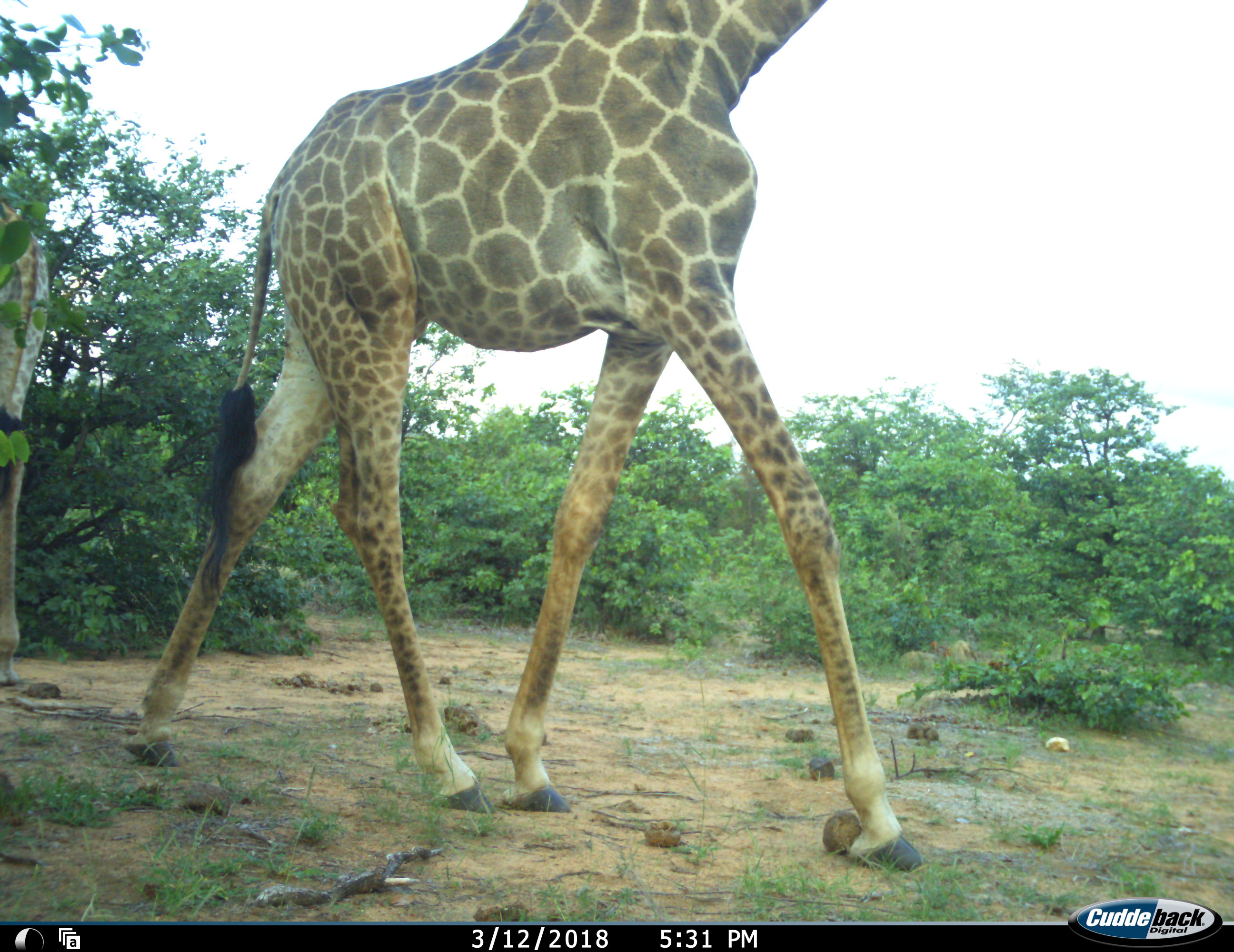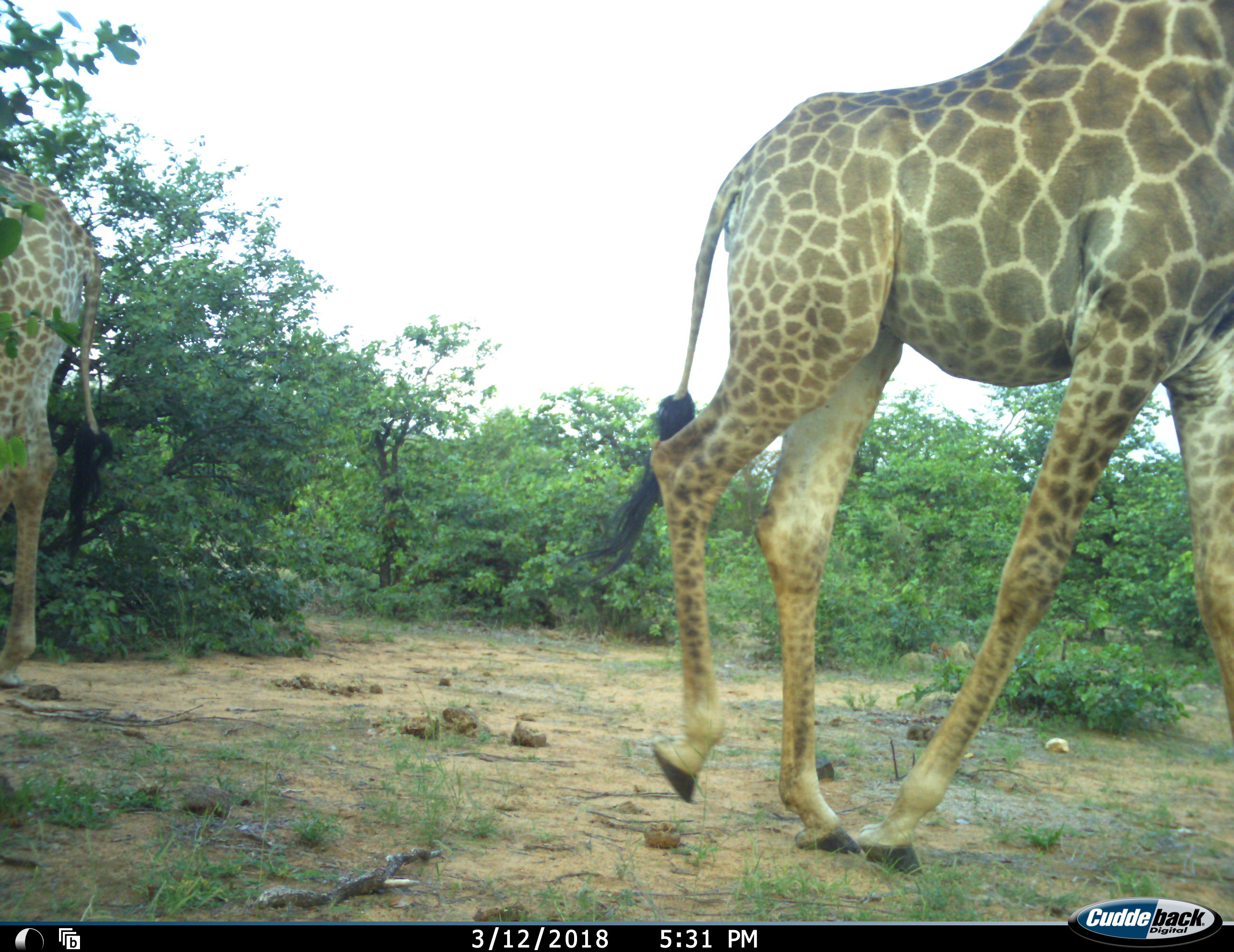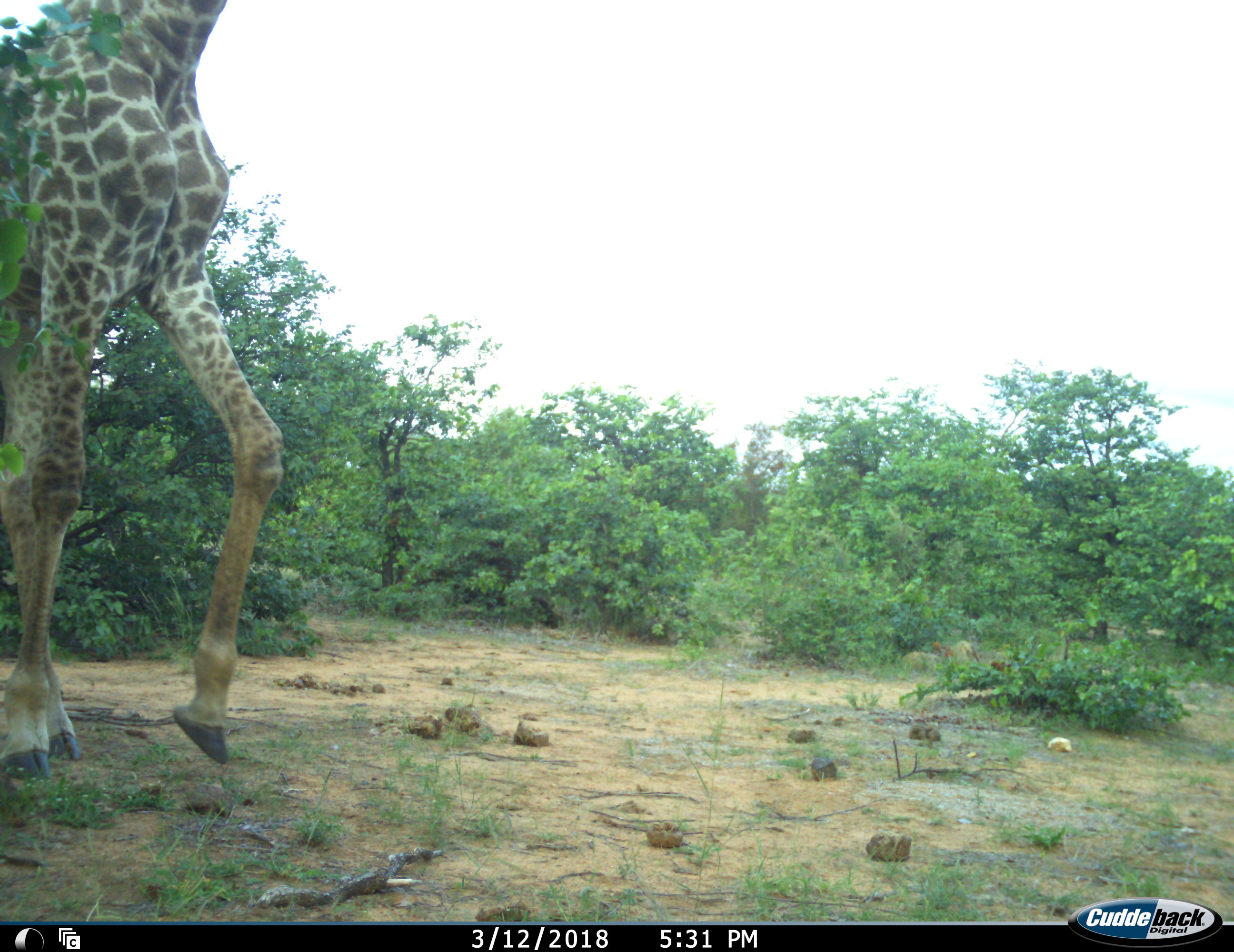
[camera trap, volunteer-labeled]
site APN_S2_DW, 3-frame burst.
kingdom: Animalia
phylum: Chordata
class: Mammalia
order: Artiodactyla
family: Giraffidae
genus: Giraffa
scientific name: Giraffa camelopardalis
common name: giraffe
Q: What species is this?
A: Giraffe (Giraffa camelopardalis).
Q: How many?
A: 2.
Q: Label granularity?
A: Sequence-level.